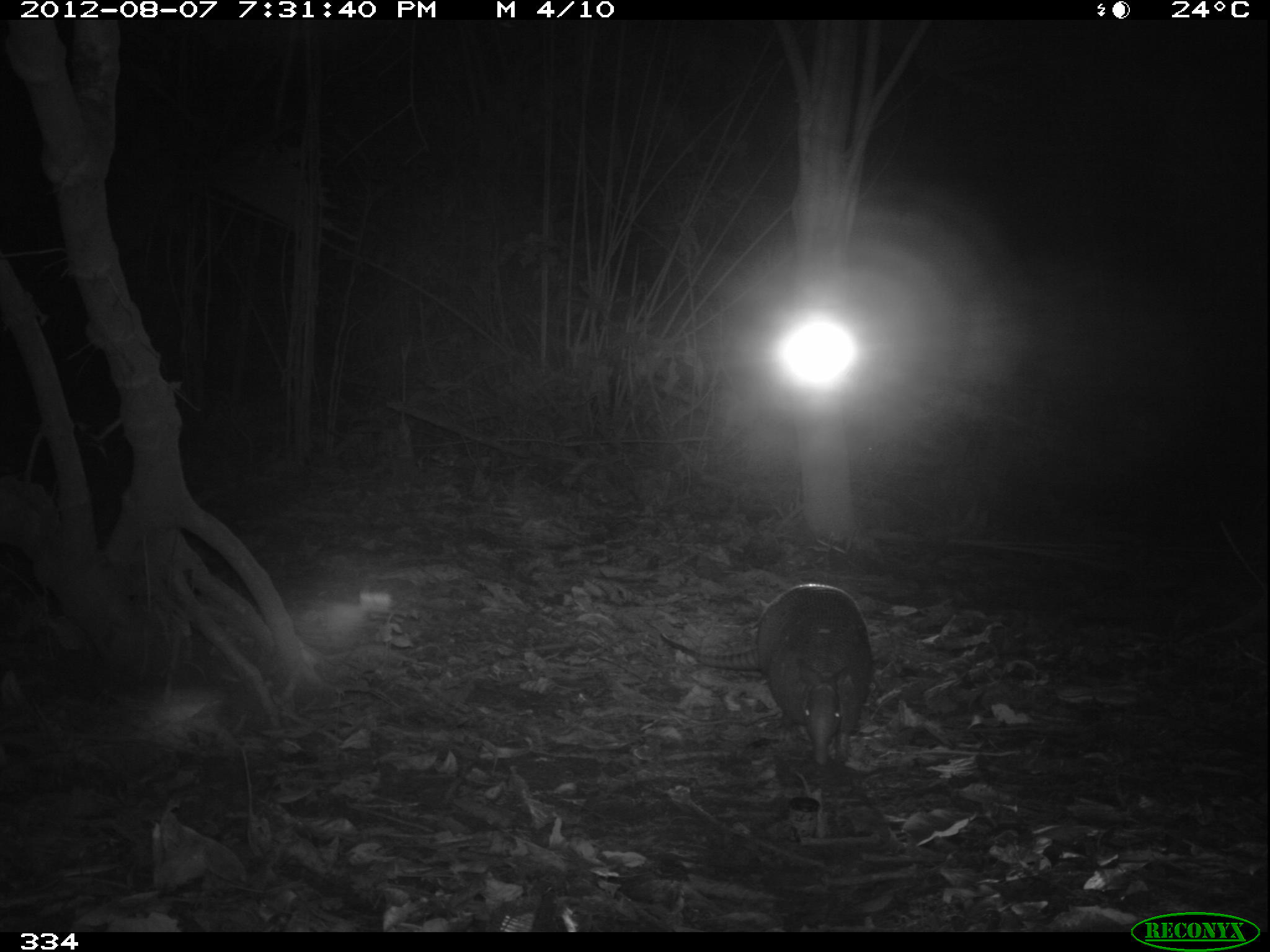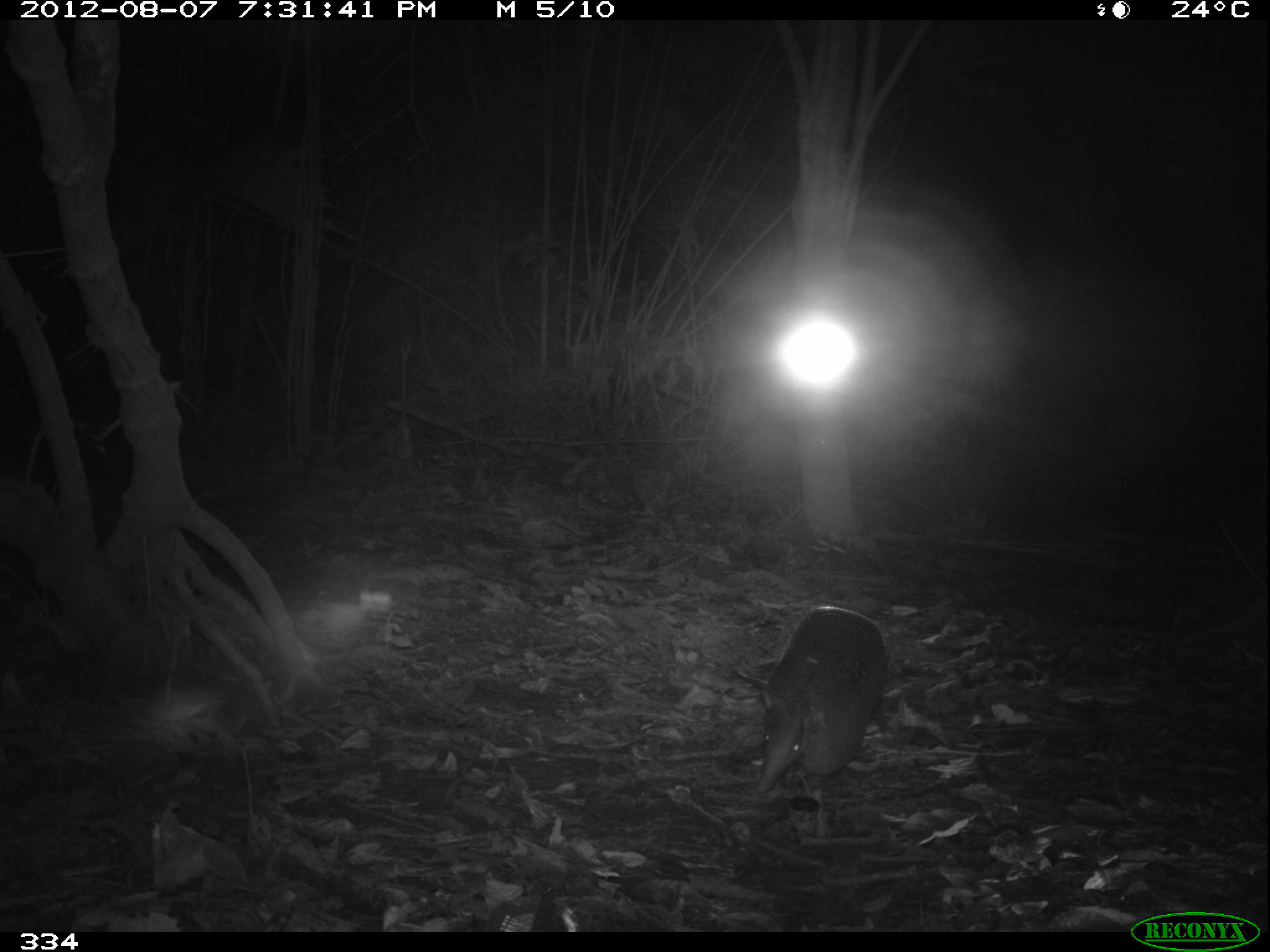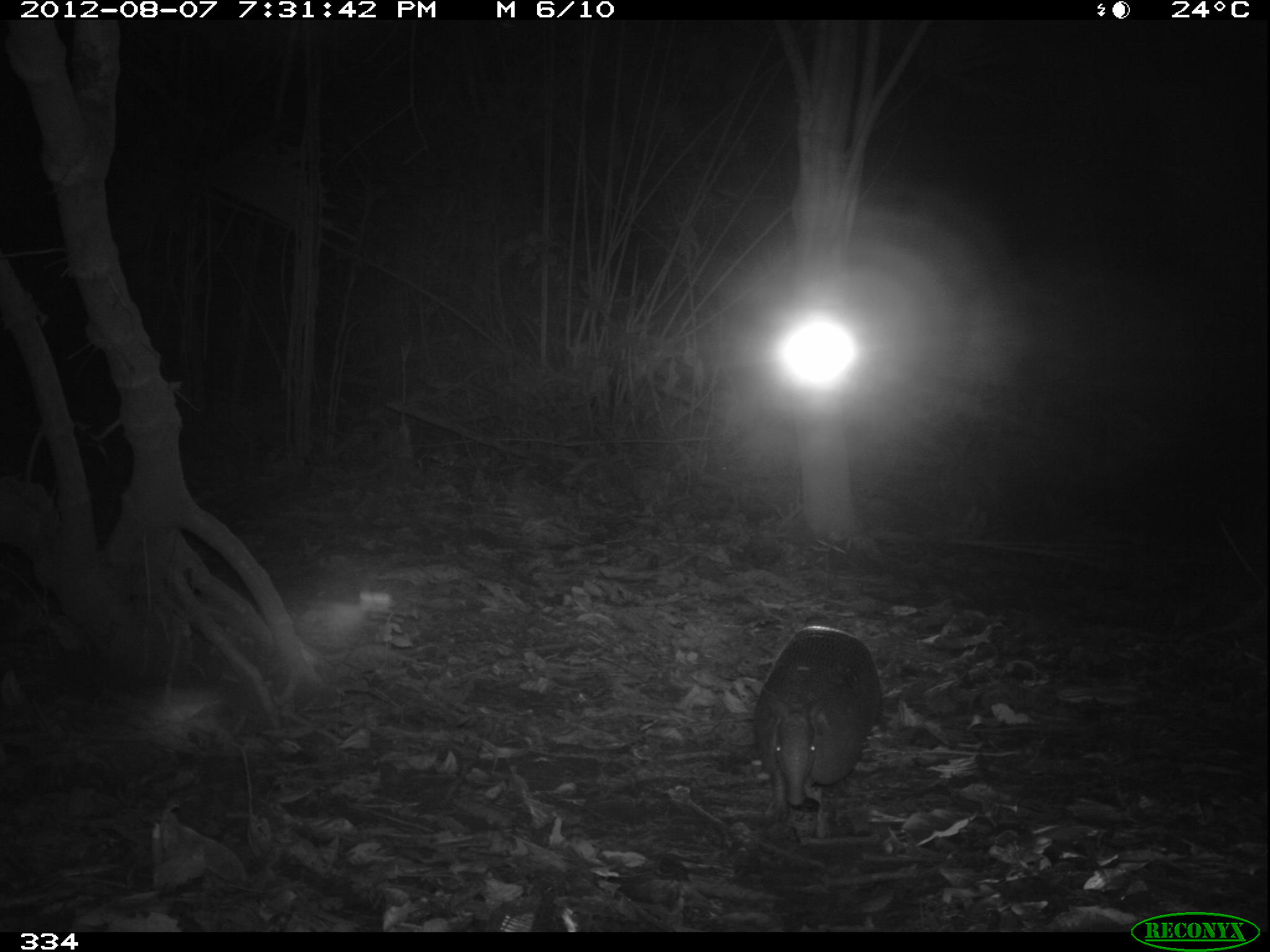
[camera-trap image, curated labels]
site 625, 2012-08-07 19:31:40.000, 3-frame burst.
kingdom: Animalia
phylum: Chordata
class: Mammalia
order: Cingulata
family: Dasypodidae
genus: Dasypus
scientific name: Dasypus novemcinctus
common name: nine-banded armadillo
Dasypus novemcinctus (nine-banded armadillo).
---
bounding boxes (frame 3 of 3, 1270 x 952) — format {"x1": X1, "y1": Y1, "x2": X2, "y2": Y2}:
dasypus novemcinctus: {"x1": 750, "y1": 624, "x2": 882, "y2": 821}